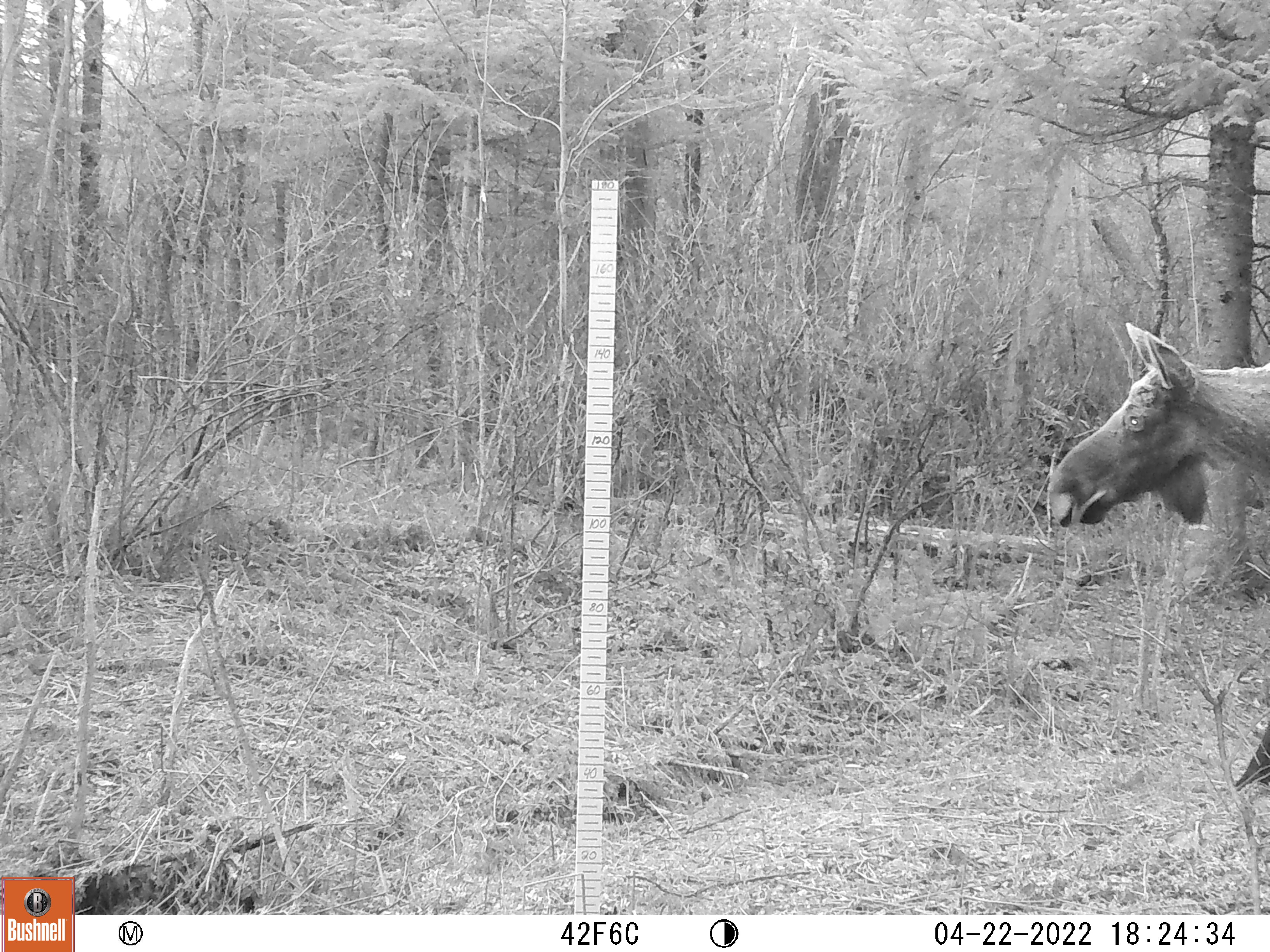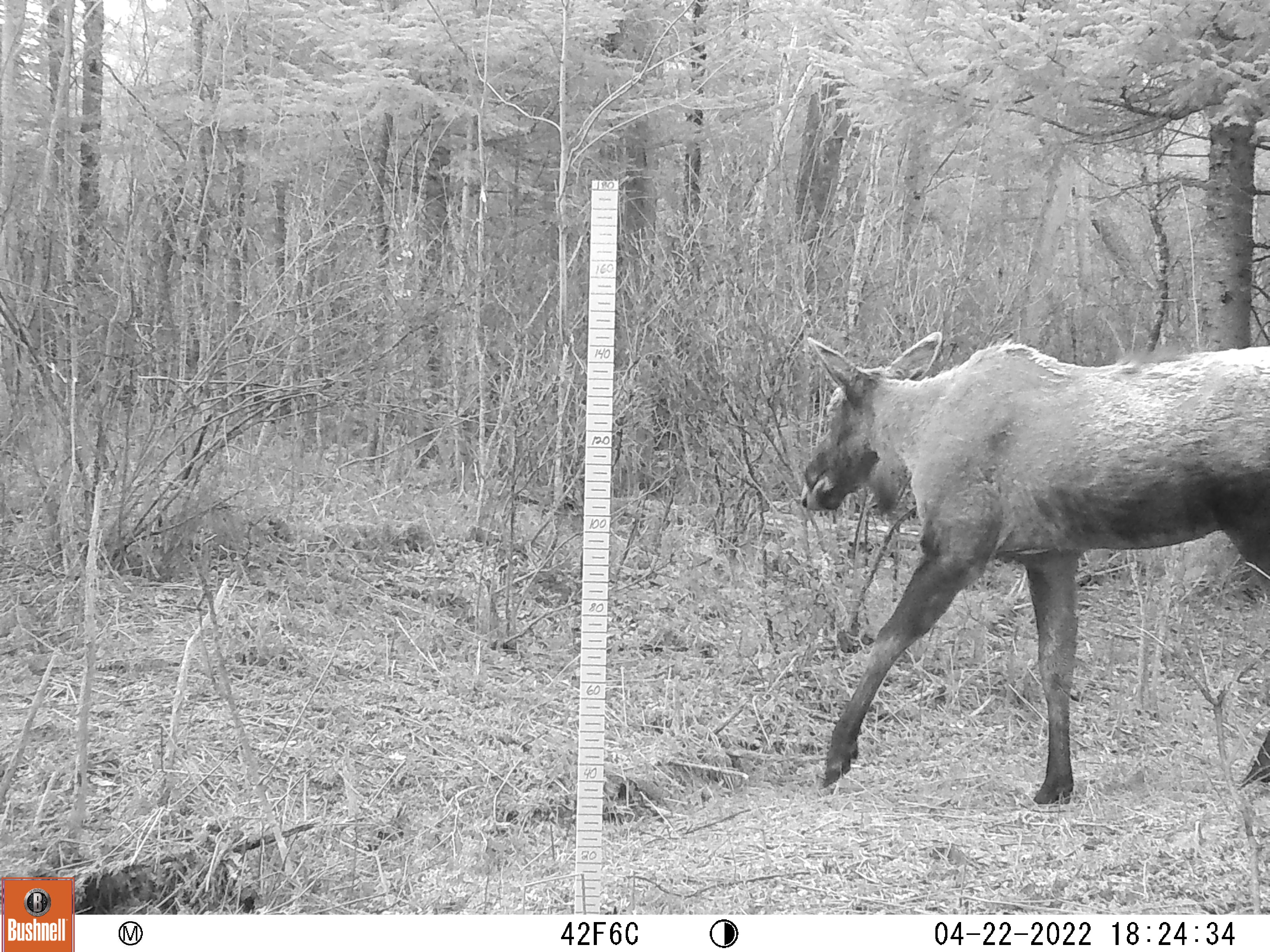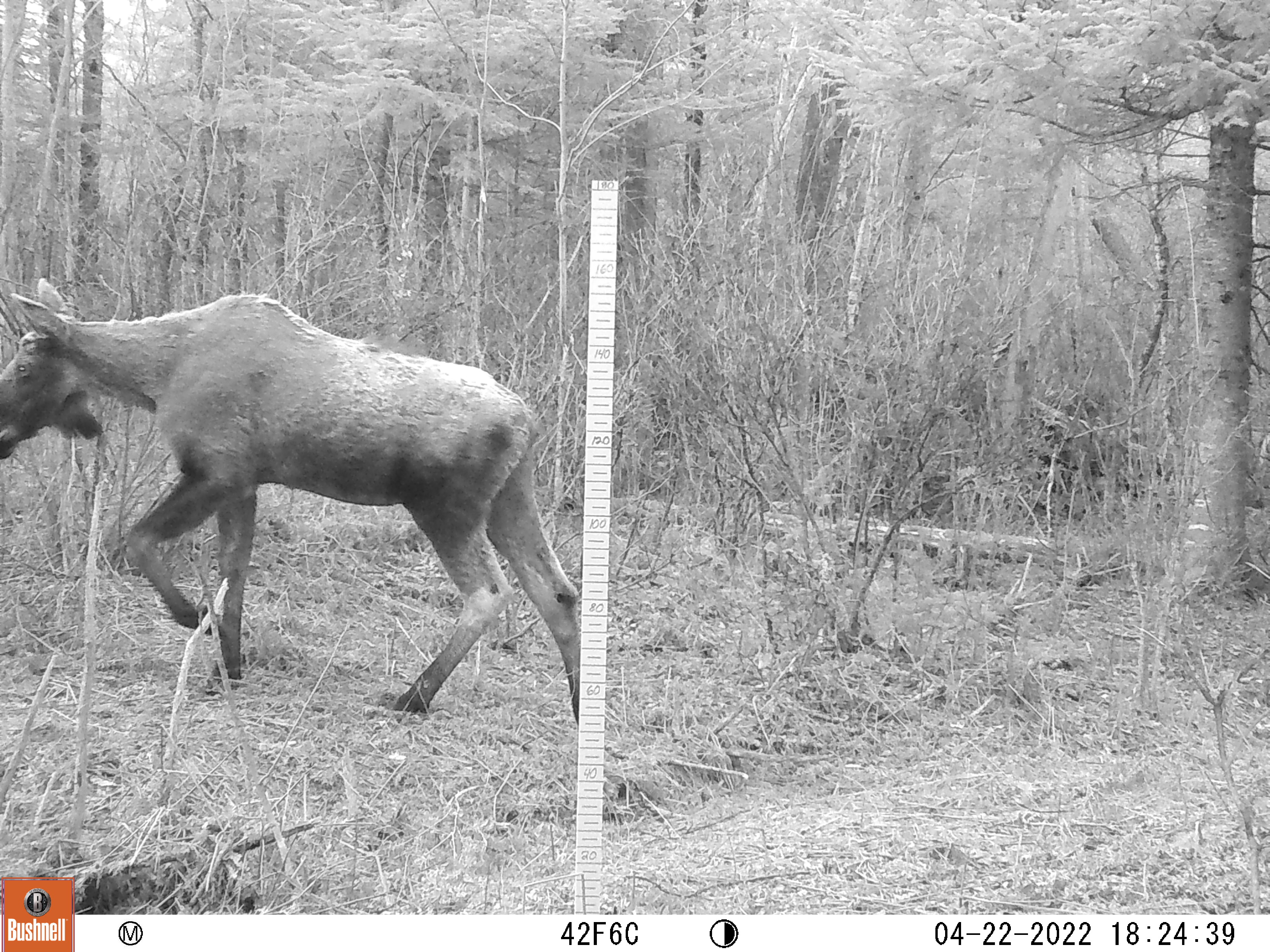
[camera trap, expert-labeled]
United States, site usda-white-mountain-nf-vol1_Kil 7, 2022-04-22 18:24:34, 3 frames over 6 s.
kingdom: Animalia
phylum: Chordata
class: Mammalia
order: Artiodactyla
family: Cervidae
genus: Alces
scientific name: Alces alces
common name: moose